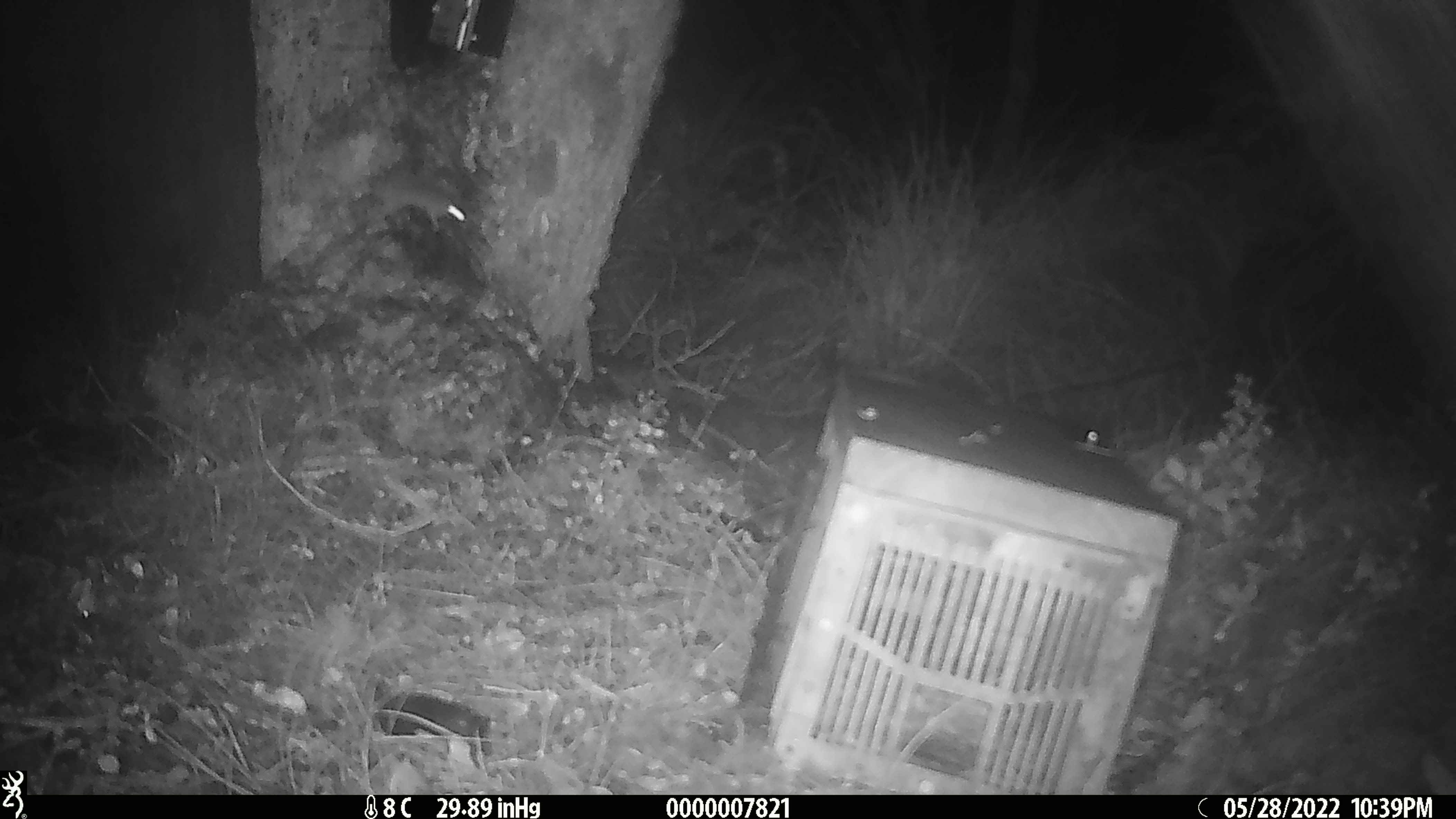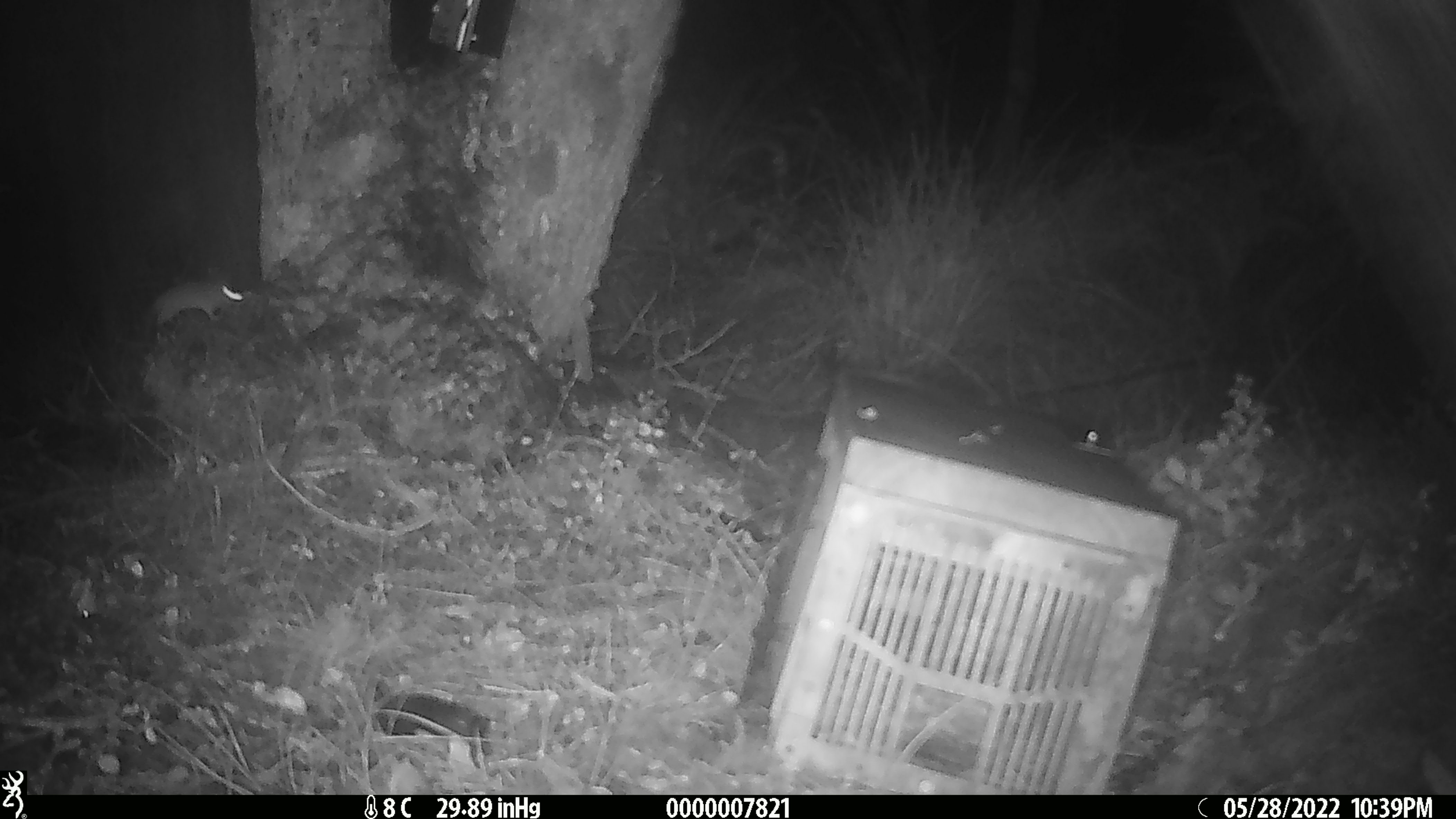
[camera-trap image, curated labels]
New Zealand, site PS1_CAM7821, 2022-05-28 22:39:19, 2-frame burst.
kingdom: Animalia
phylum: Chordata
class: Mammalia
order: Rodentia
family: Muridae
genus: Mus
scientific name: Mus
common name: mouse